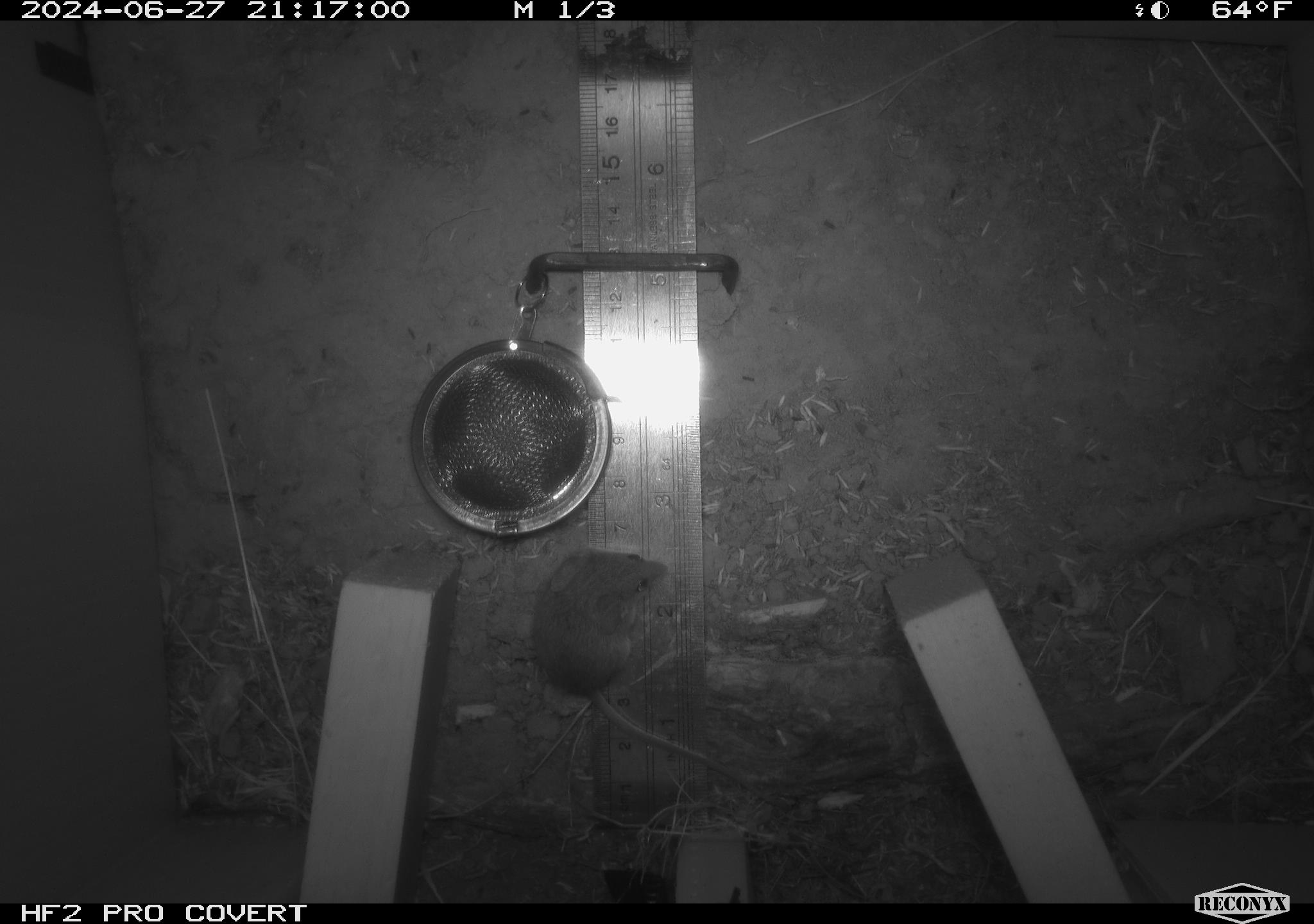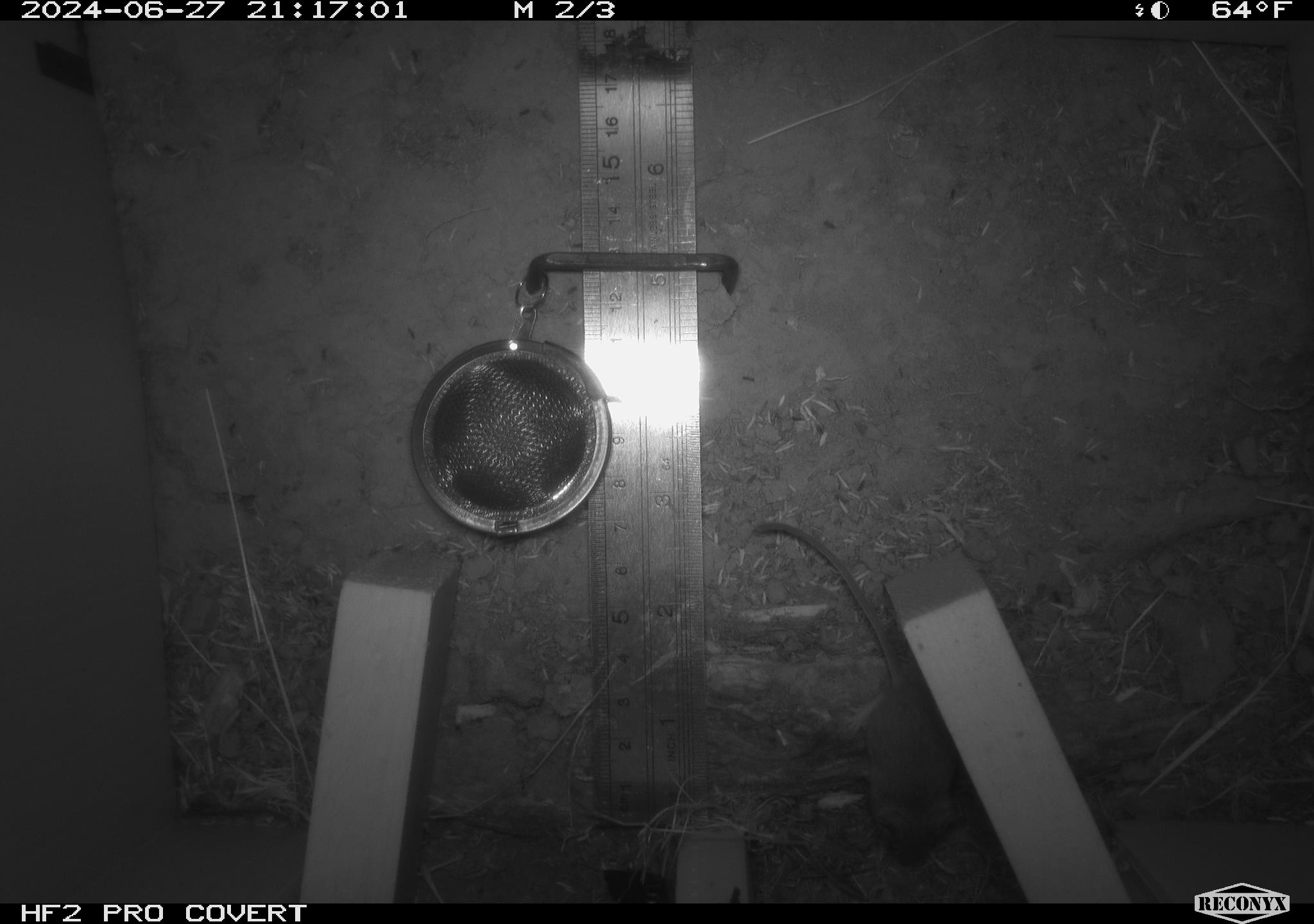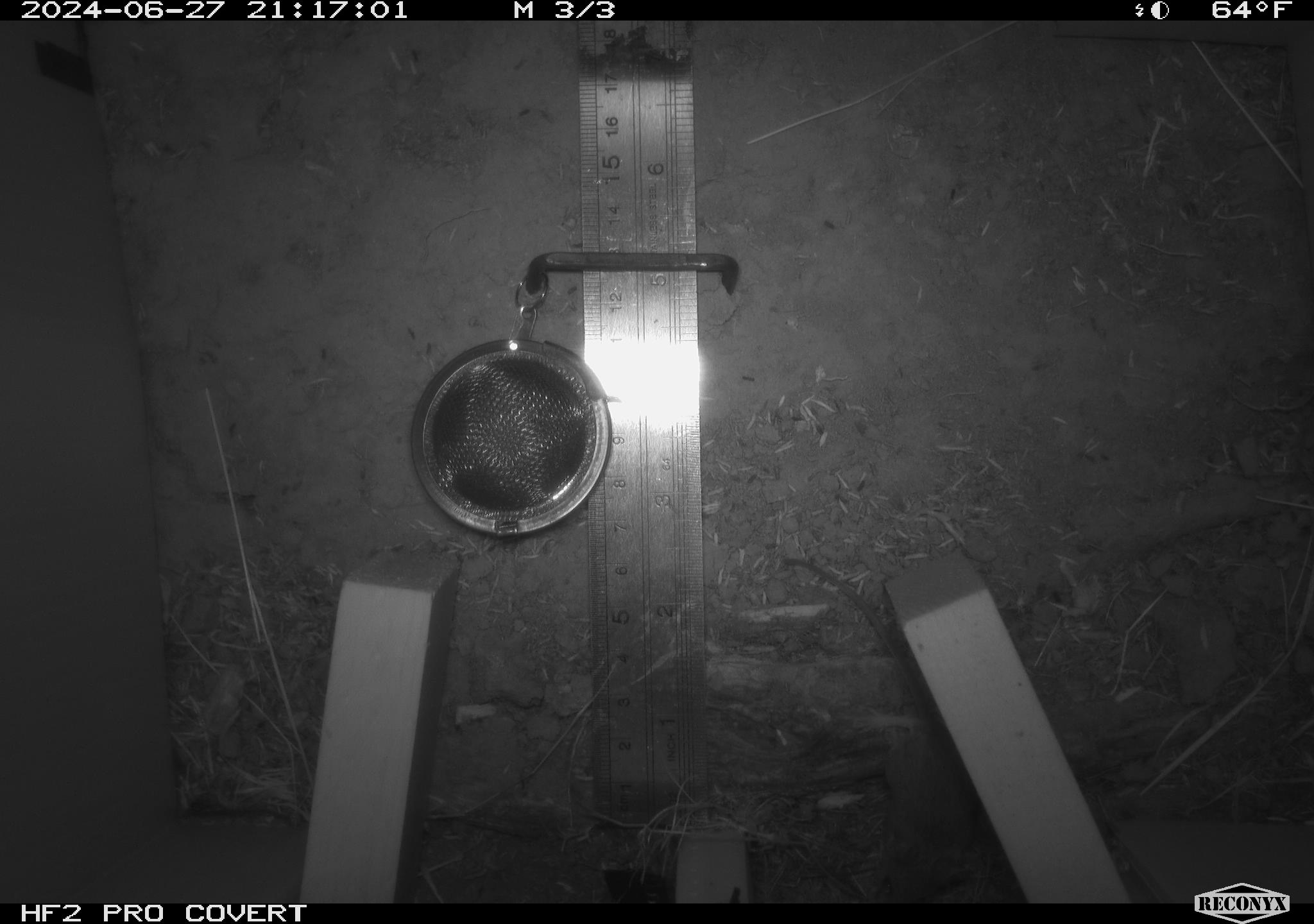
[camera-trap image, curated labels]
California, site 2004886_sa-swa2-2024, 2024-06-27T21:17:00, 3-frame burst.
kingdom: Animalia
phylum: Chordata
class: Mammalia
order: Rodentia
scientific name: Rodentia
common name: mouse species